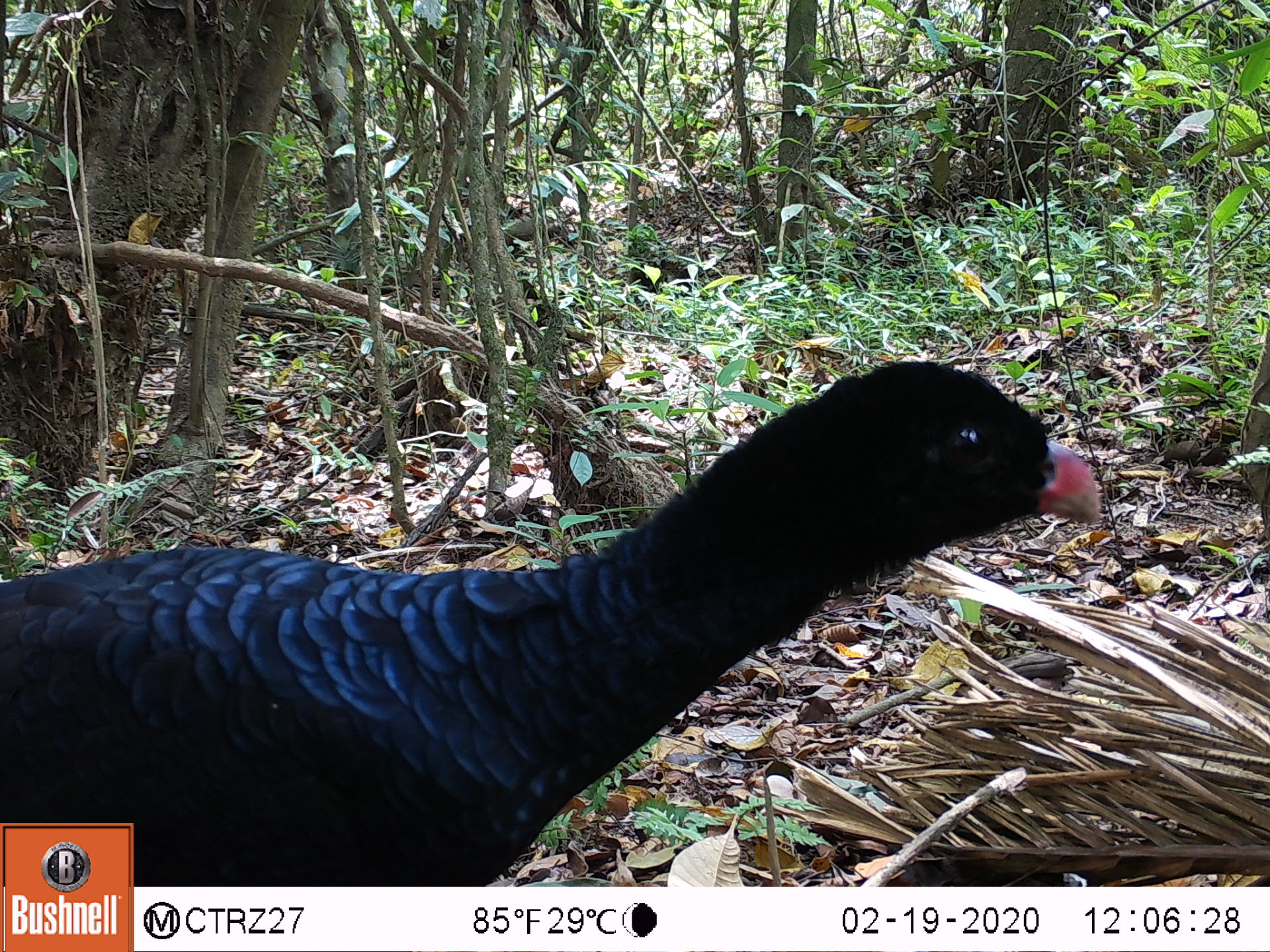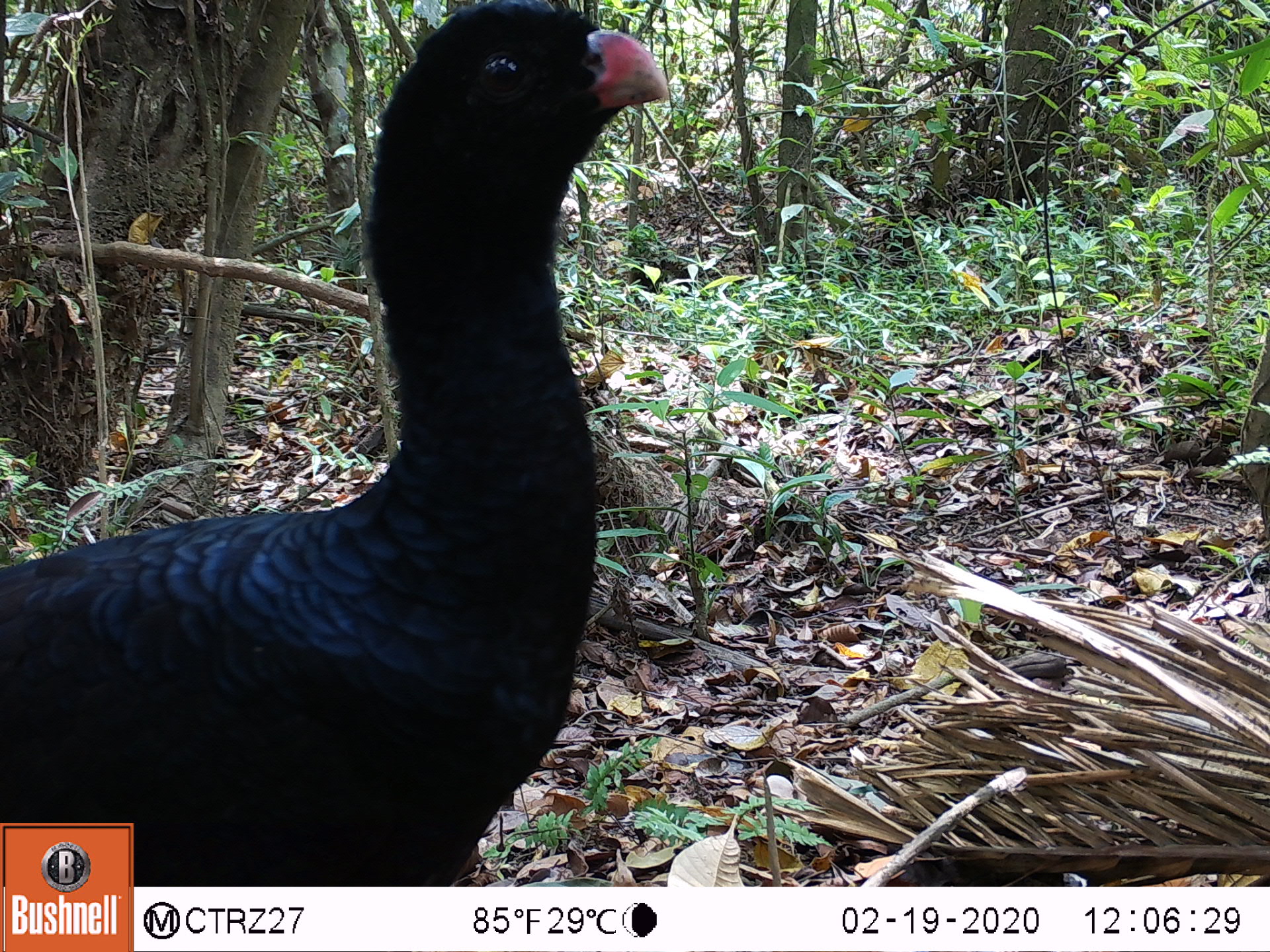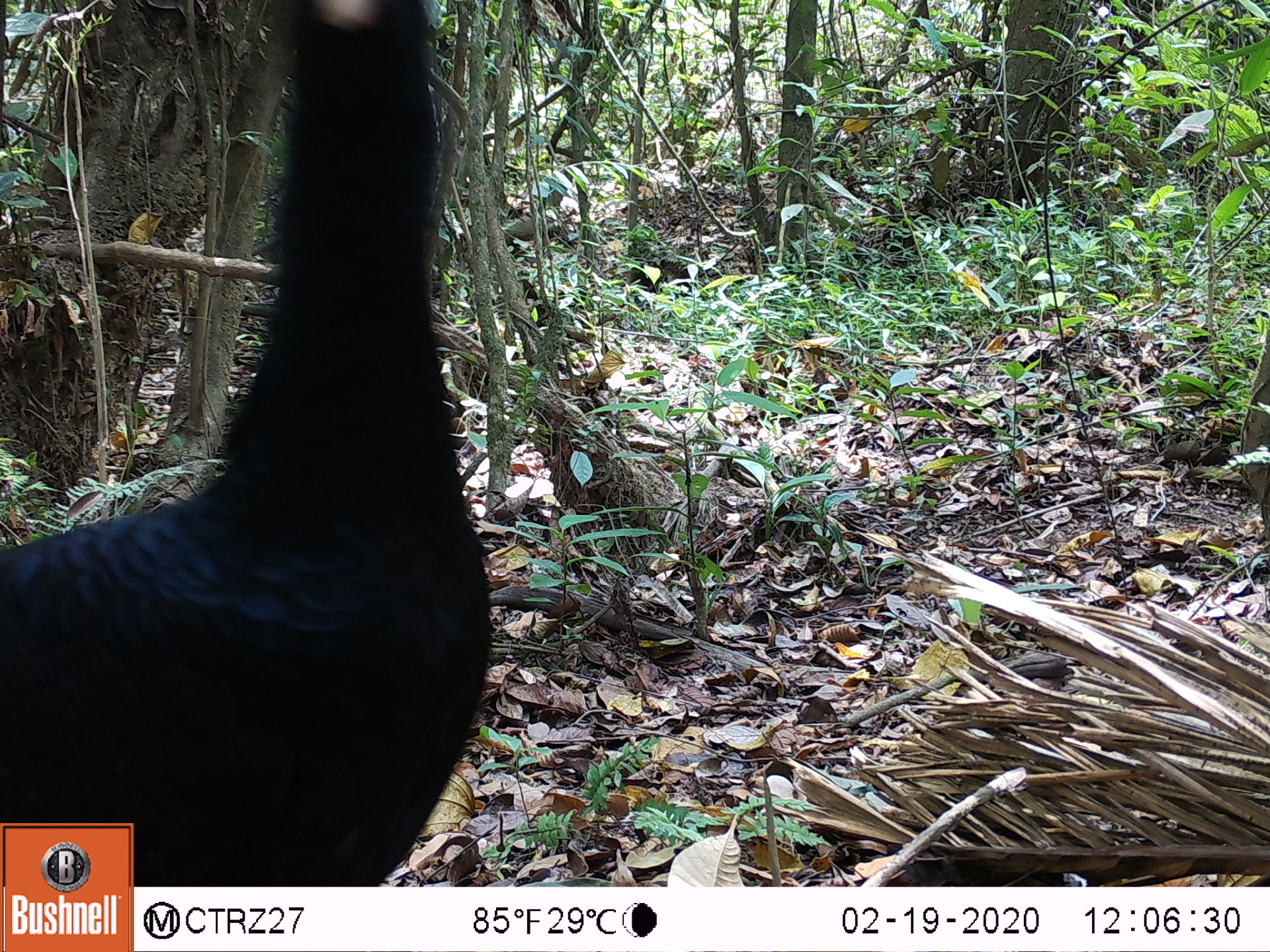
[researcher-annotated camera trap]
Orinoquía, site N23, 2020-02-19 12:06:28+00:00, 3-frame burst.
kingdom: Animalia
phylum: Chordata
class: Aves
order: Galliformes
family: Cracidae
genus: Mitu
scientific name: Mitu salvini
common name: salvin's currasow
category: salvins curassow